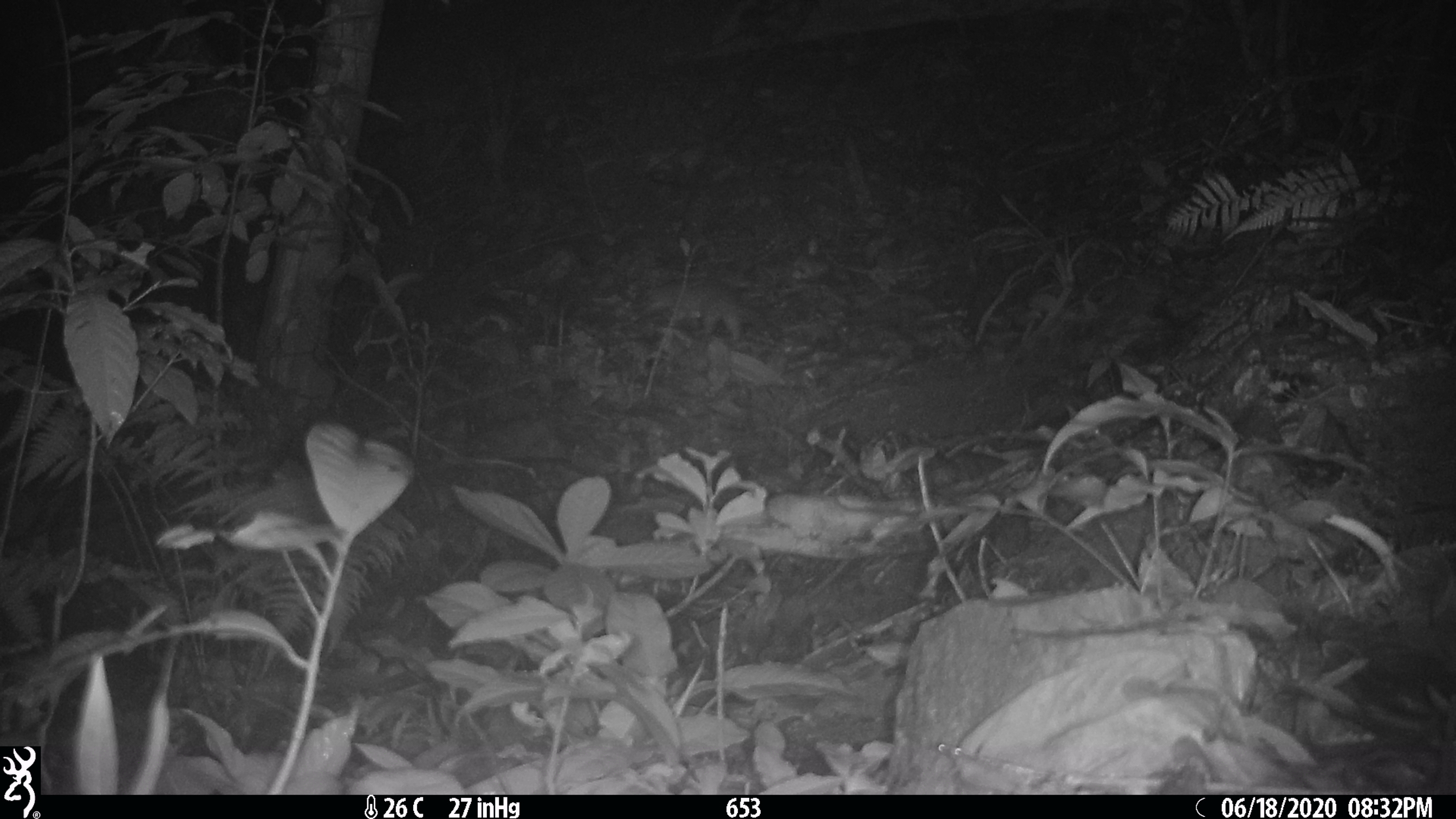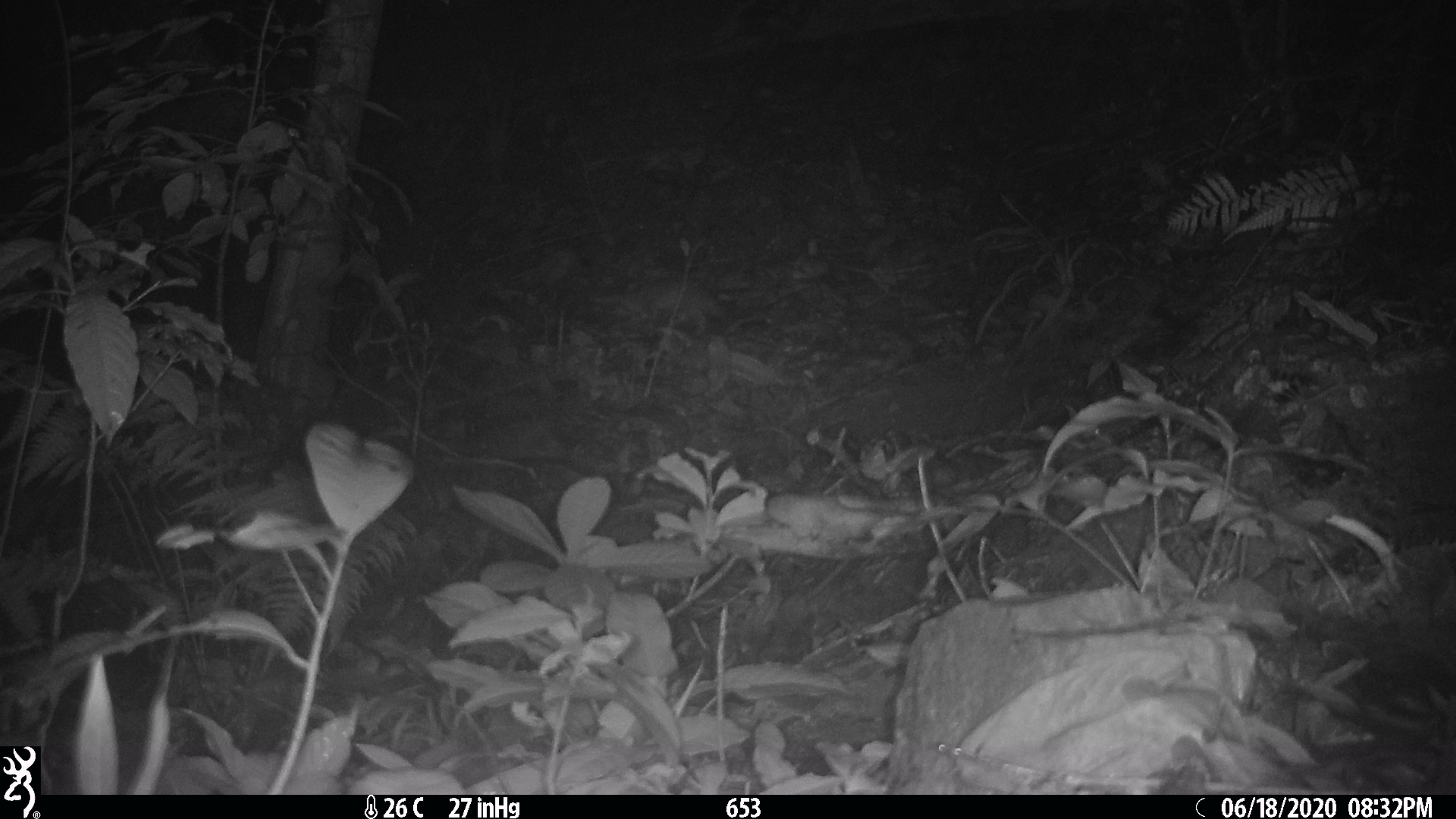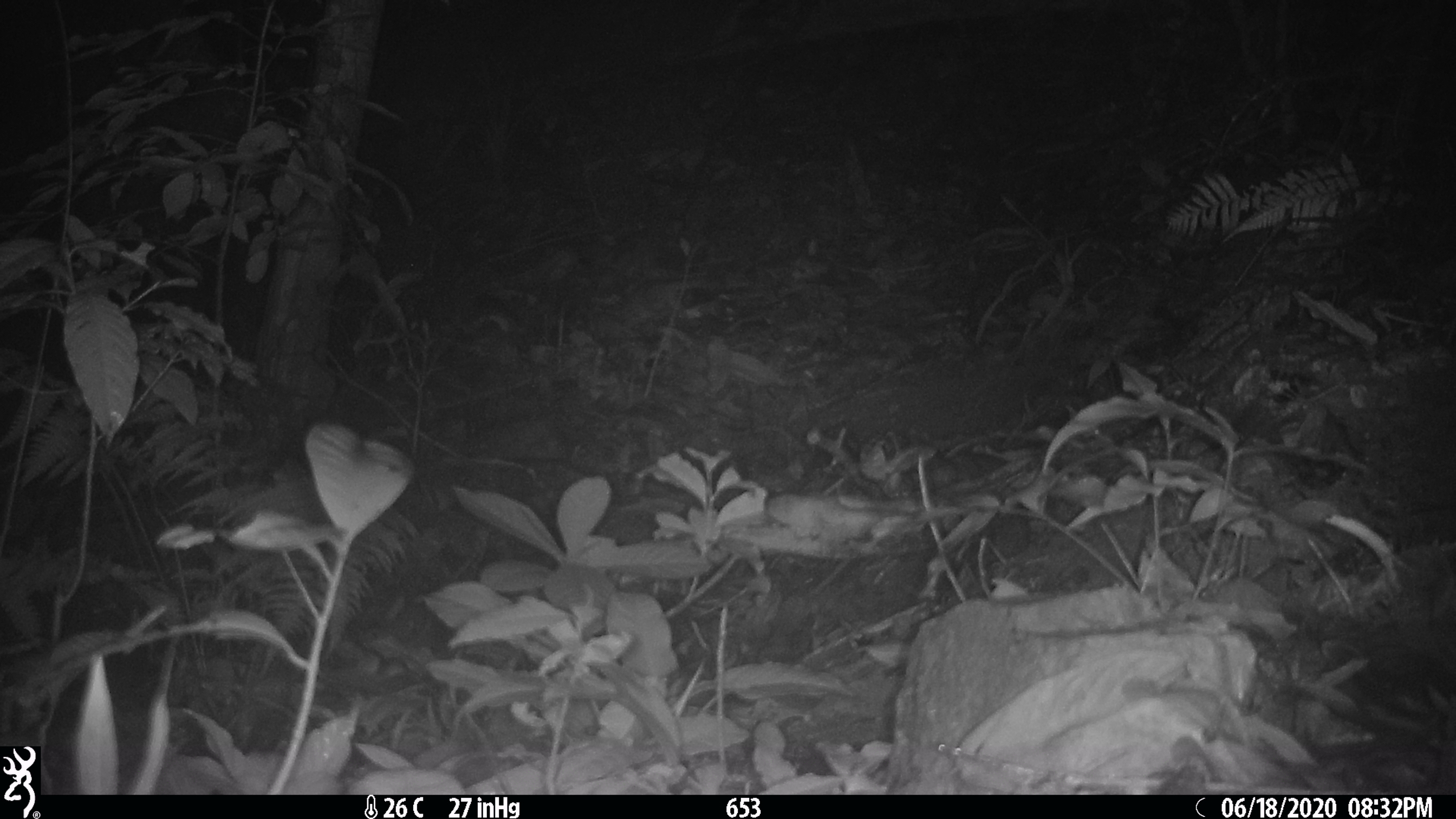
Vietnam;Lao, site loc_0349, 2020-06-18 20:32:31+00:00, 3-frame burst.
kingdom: Animalia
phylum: Chordata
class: Mammalia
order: Carnivora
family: Mustelidae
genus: Melogale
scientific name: Melogale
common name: ferret badger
Ferret badger (Melogale). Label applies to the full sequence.